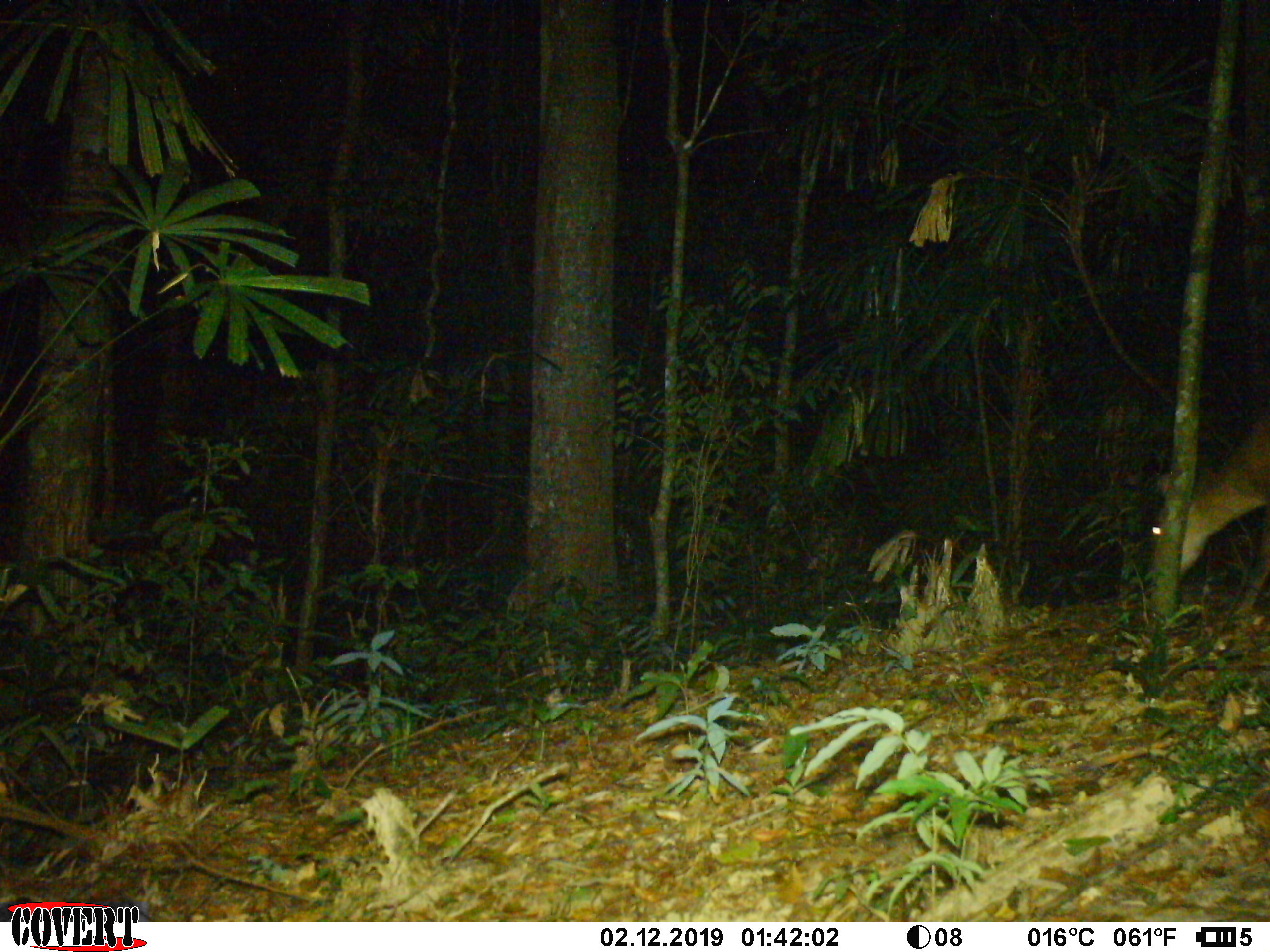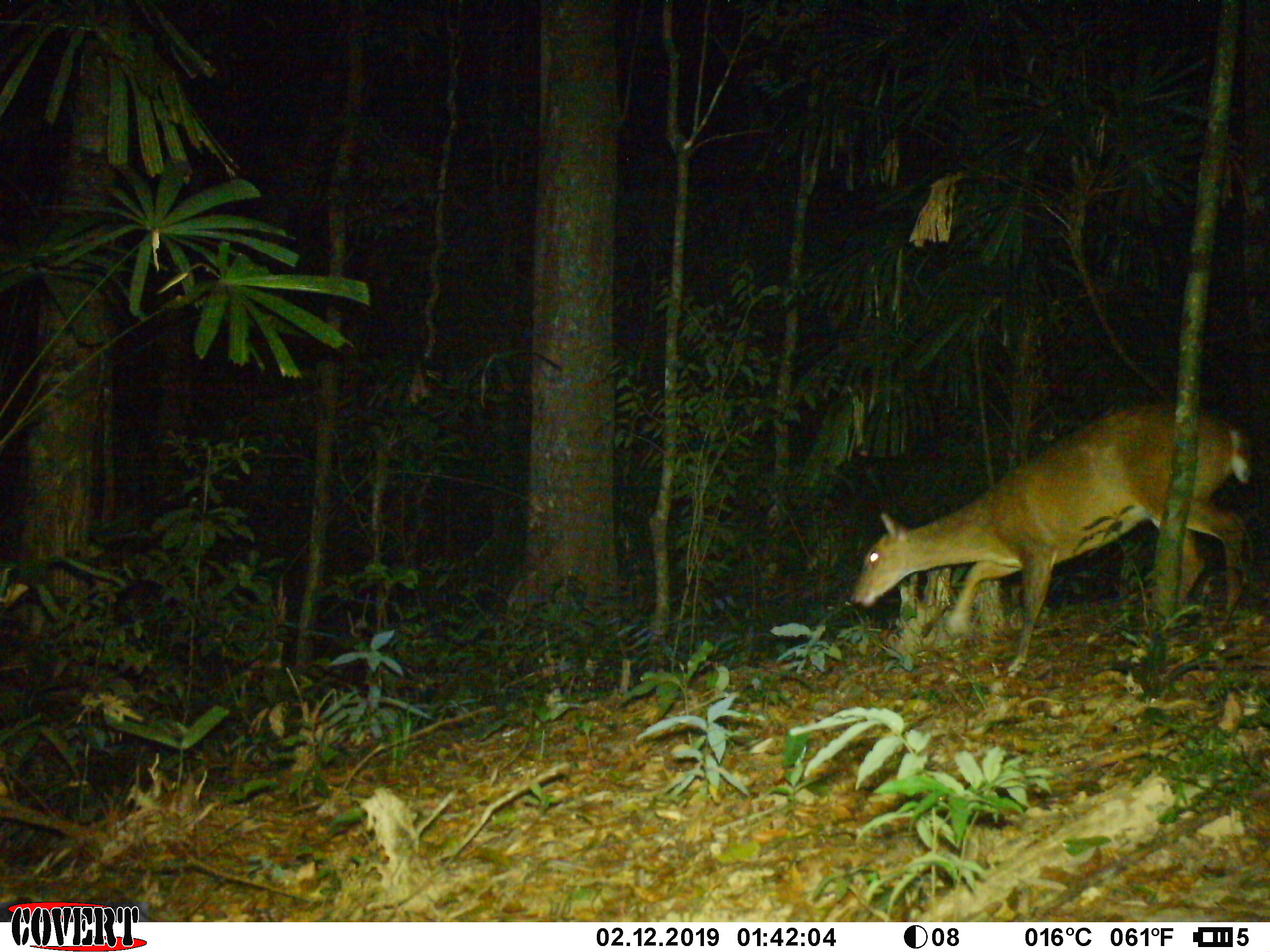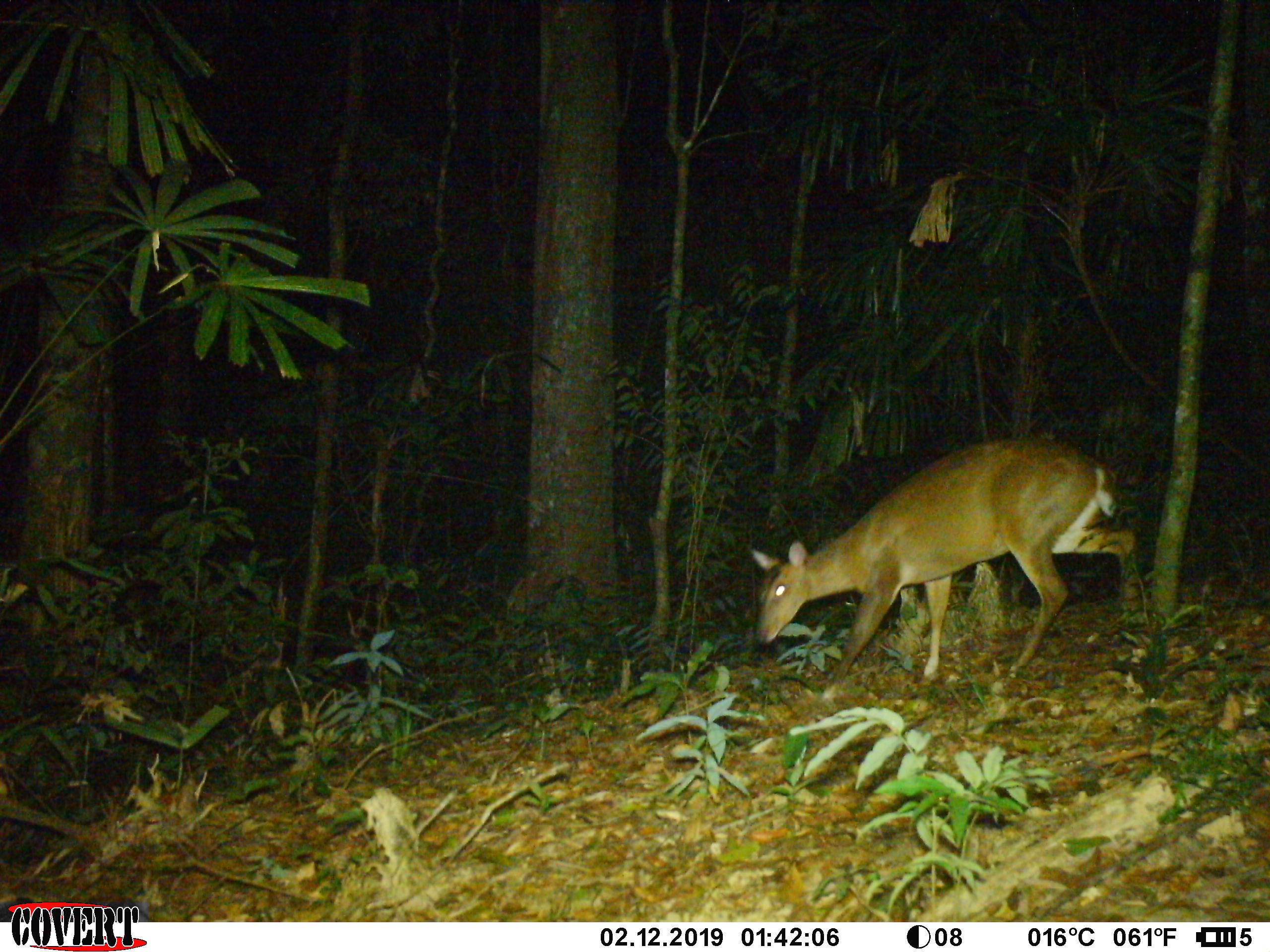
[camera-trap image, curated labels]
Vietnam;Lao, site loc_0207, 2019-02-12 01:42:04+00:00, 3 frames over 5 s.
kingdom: Animalia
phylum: Chordata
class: Mammalia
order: Artiodactyla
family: Cervidae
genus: Muntiacus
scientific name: Muntiacus vuquangensis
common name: large-antlered muntjac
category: large antlered muntjac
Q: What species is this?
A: Large antlered muntjac (large-antlered muntjac) (Muntiacus vuquangensis).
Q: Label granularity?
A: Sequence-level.